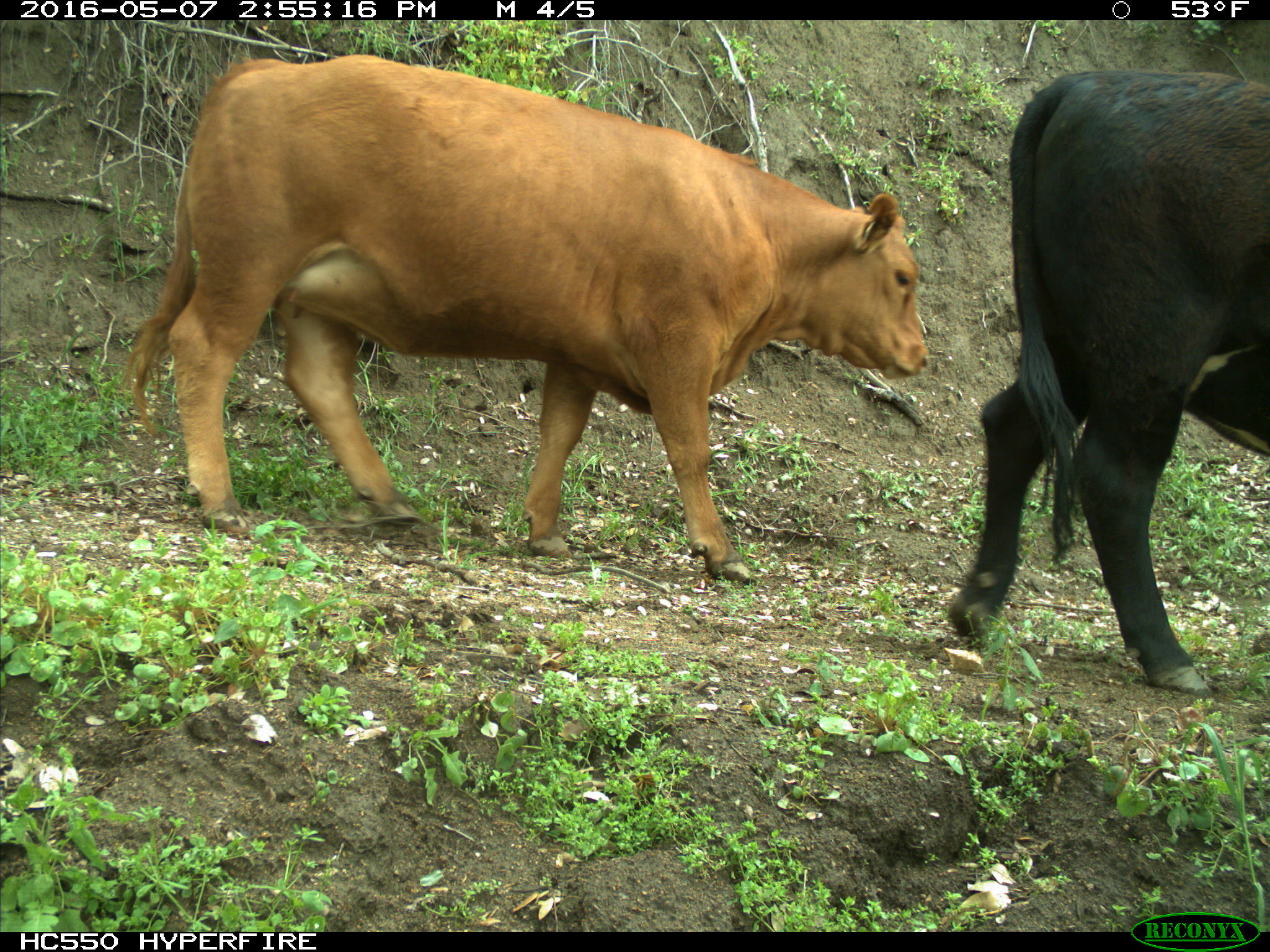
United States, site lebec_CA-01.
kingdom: Animalia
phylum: Chordata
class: Mammalia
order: Artiodactyla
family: Bovidae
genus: Bos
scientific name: Bos taurus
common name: domestic cow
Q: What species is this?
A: Bos taurus (domestic cow).